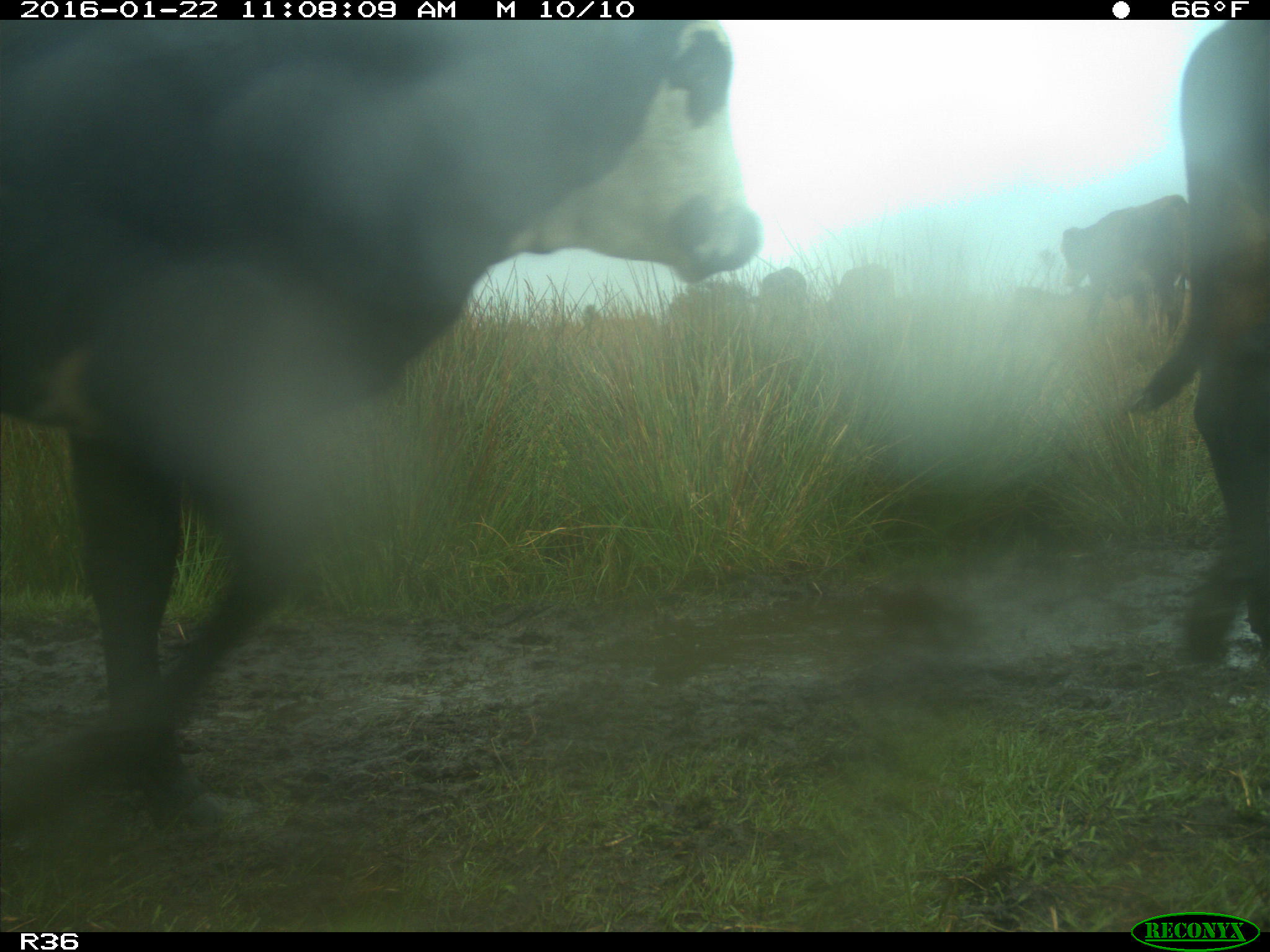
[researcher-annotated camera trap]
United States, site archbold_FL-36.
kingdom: Animalia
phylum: Chordata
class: Mammalia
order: Artiodactyla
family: Bovidae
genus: Bos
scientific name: Bos taurus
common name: domestic cow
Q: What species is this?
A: Bos taurus (domestic cow).